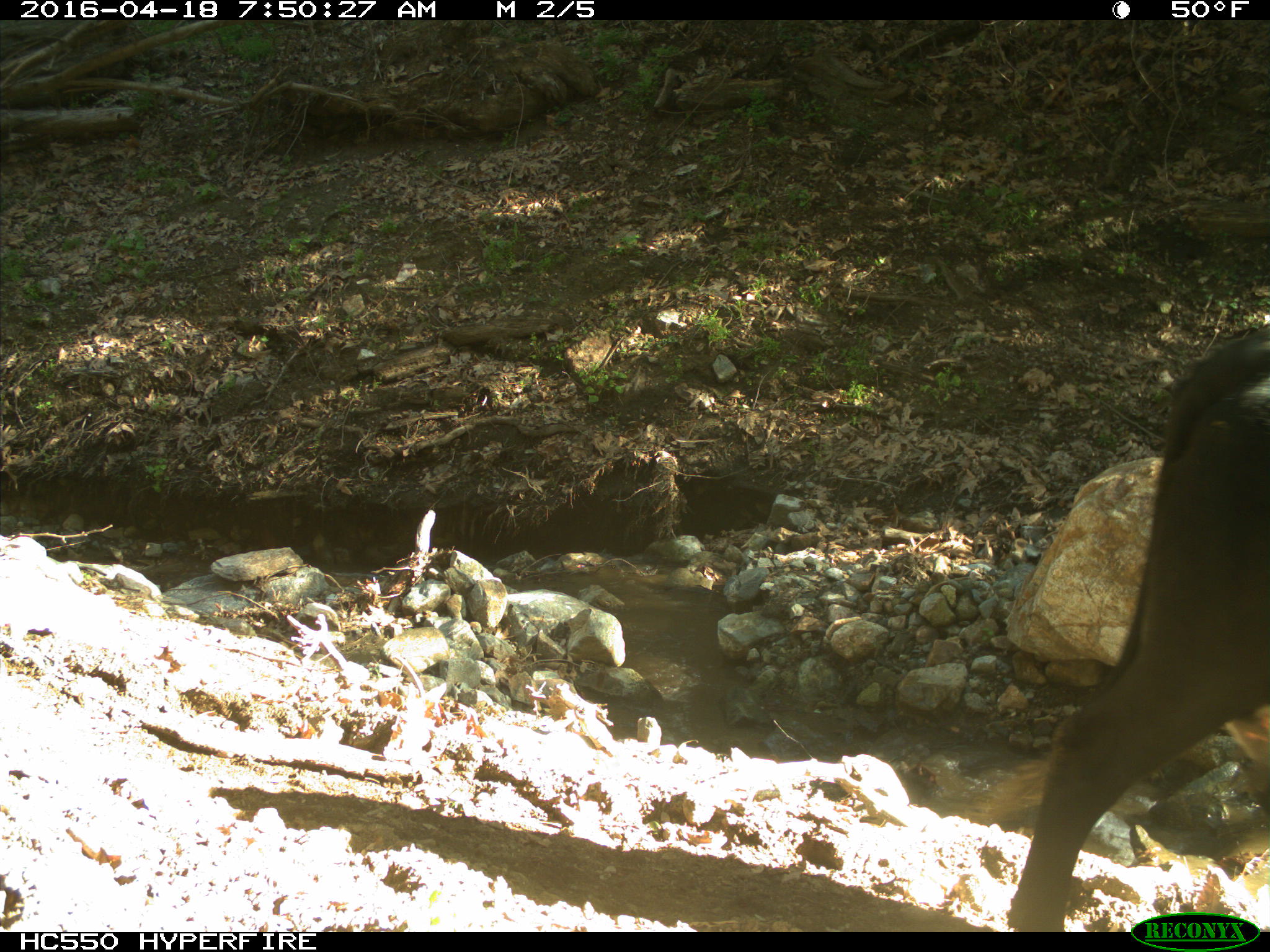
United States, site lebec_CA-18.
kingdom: Animalia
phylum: Chordata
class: Mammalia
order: Artiodactyla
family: Bovidae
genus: Bos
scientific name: Bos taurus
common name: domestic cow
Bos taurus (domestic cow).